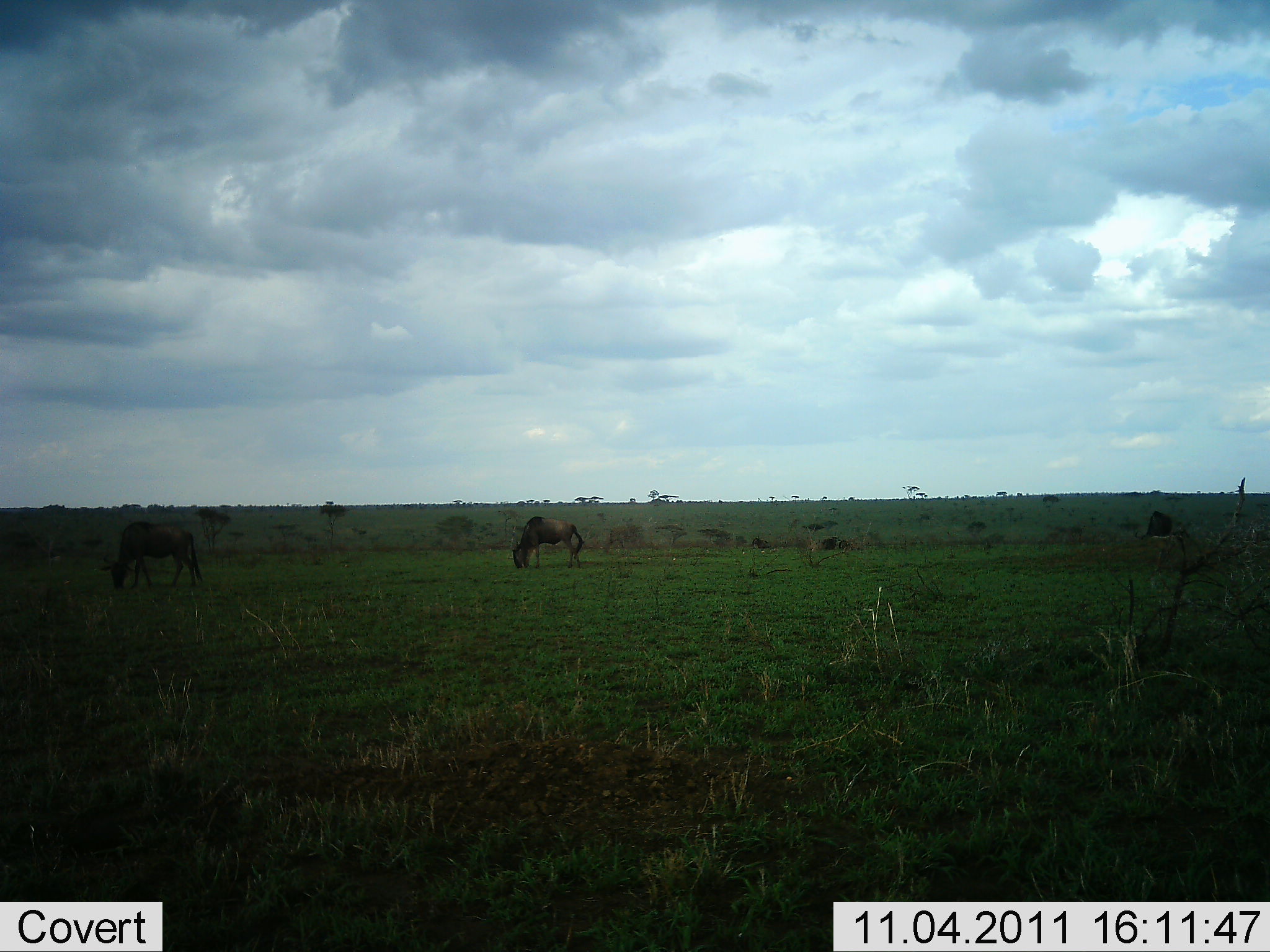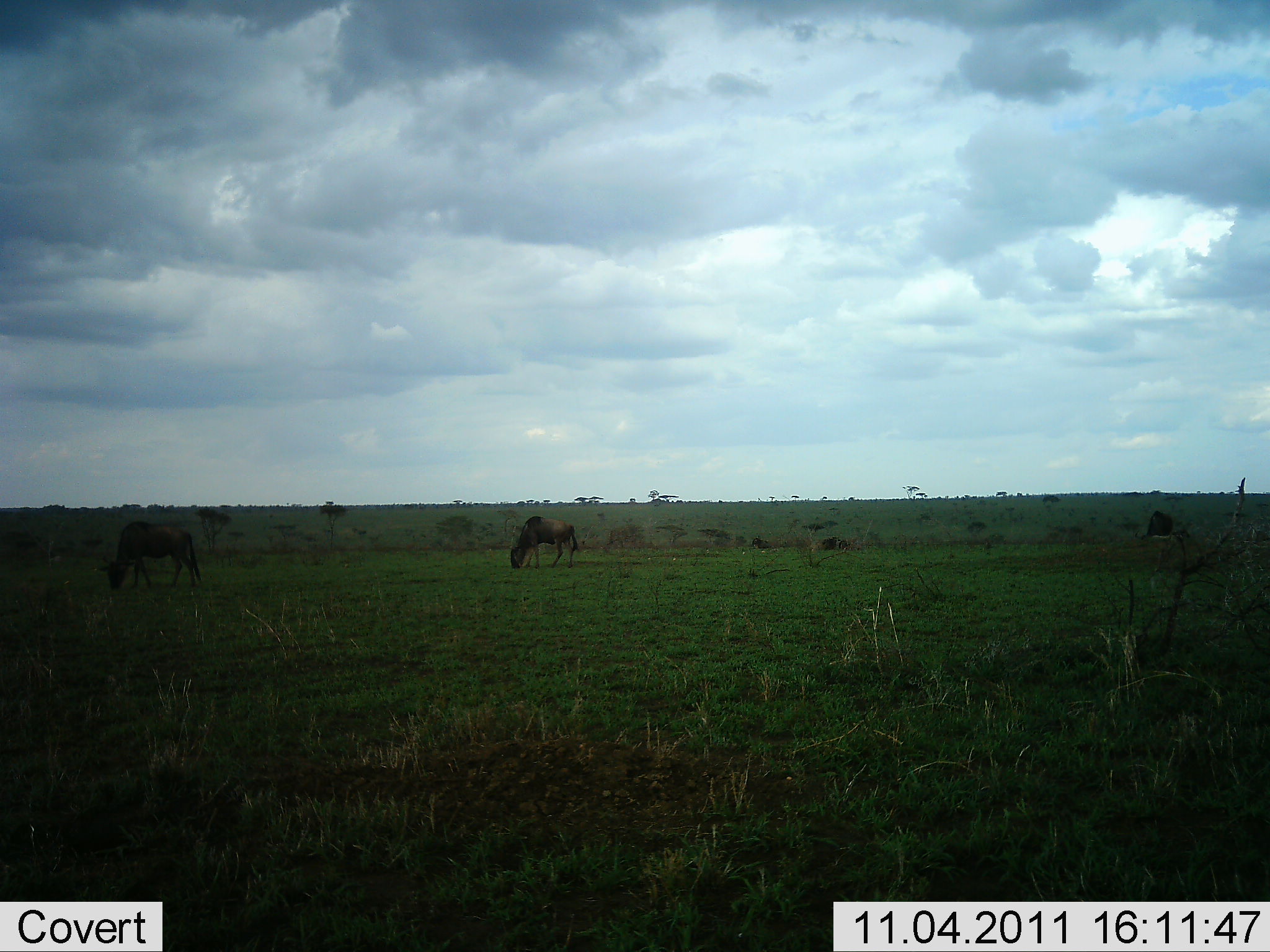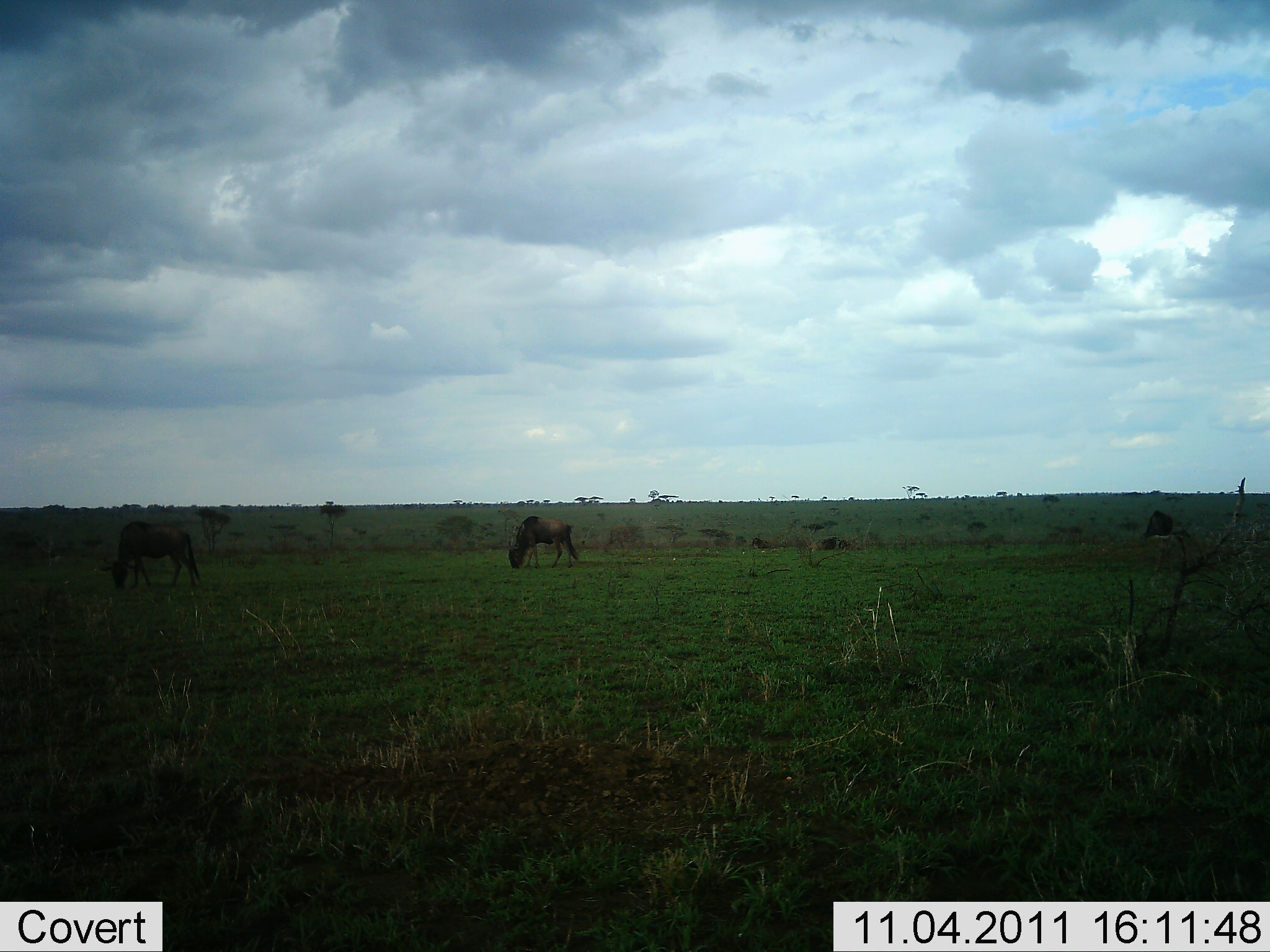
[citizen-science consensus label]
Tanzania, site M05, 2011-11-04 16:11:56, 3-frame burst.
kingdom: Animalia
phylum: Chordata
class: Mammalia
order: Artiodactyla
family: Bovidae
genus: Connochaetes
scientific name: Connochaetes taurinus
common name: blue wildebeest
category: wildebeest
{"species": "wildebeest (blue wildebeest) (Connochaetes taurinus)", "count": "2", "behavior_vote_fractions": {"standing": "10%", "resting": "0%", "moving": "0%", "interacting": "10%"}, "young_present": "0%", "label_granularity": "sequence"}